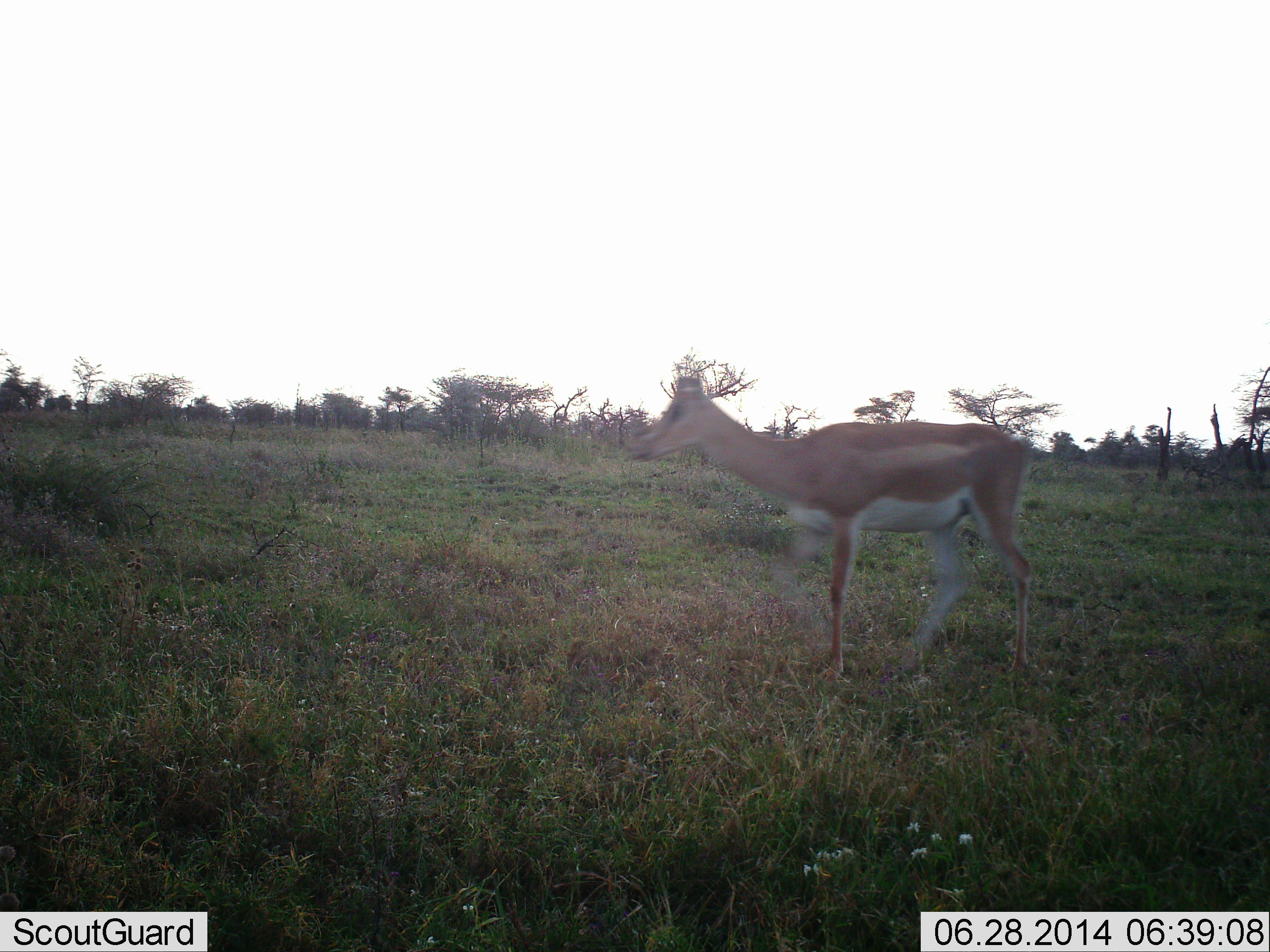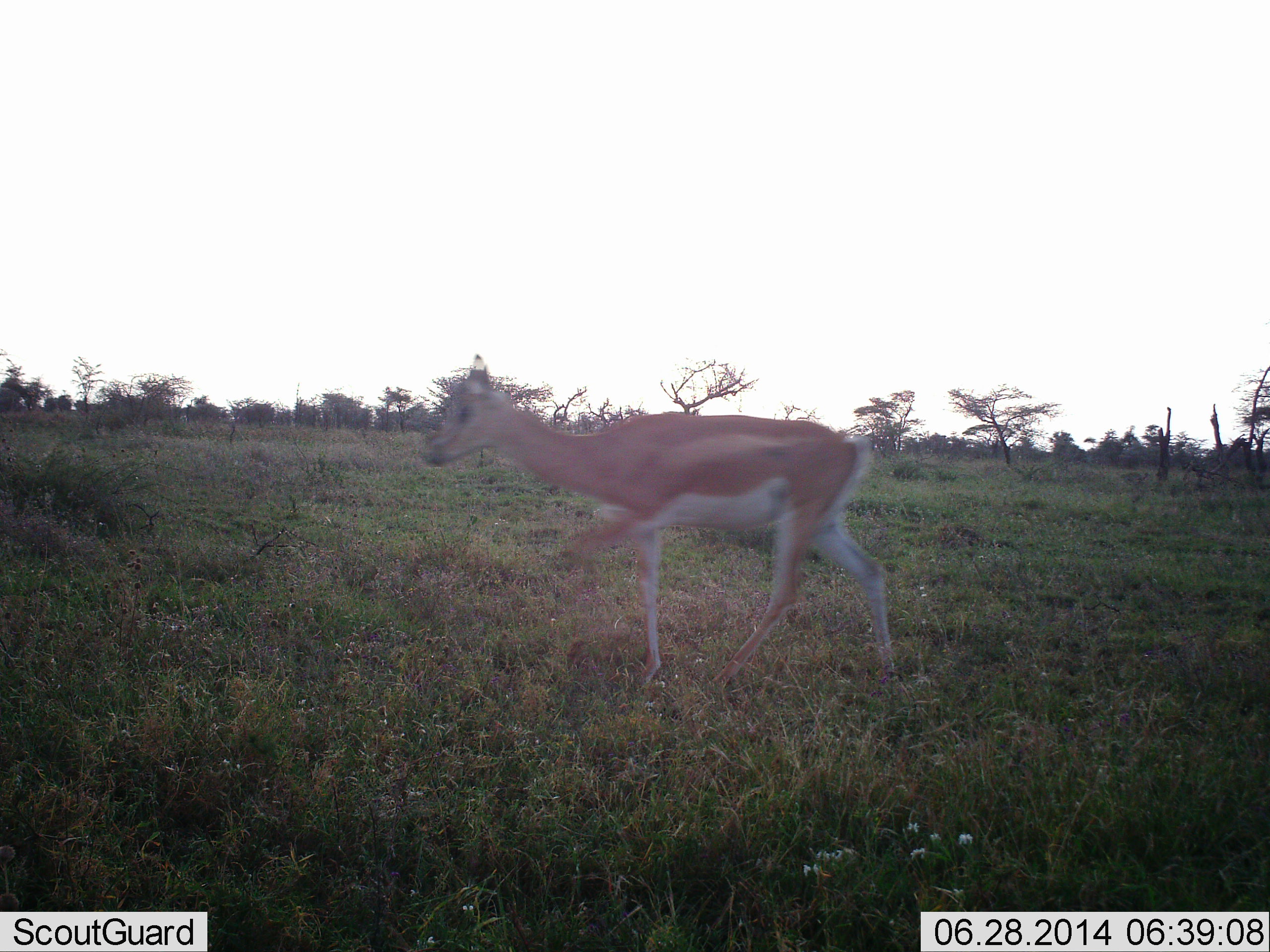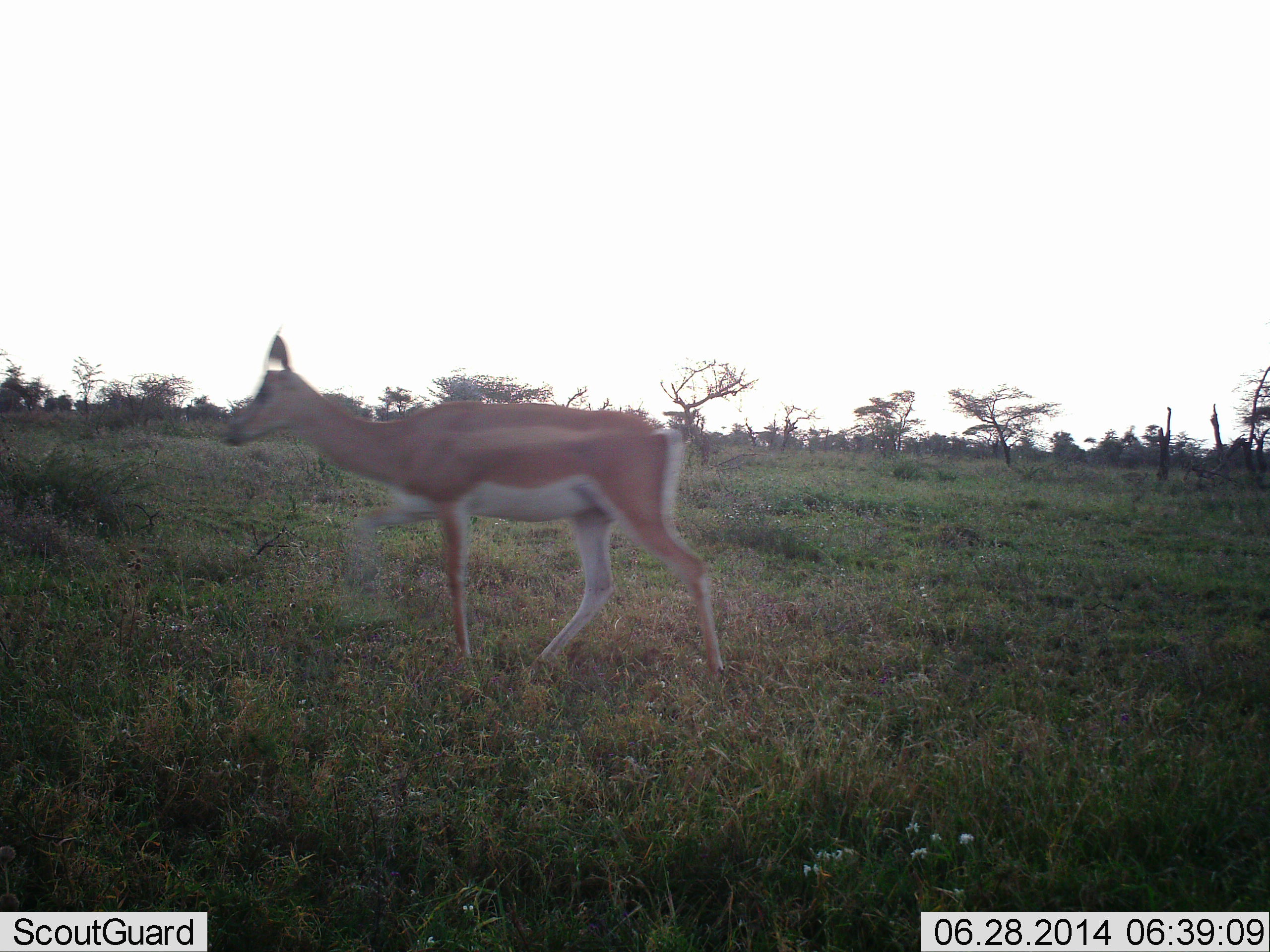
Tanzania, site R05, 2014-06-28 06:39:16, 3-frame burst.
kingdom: Animalia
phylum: Chordata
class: Mammalia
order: Artiodactyla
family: Bovidae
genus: Nanger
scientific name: Nanger granti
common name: grant's gazelle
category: gazellegrants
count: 1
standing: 0%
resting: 0%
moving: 100%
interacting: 0%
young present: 0%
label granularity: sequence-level